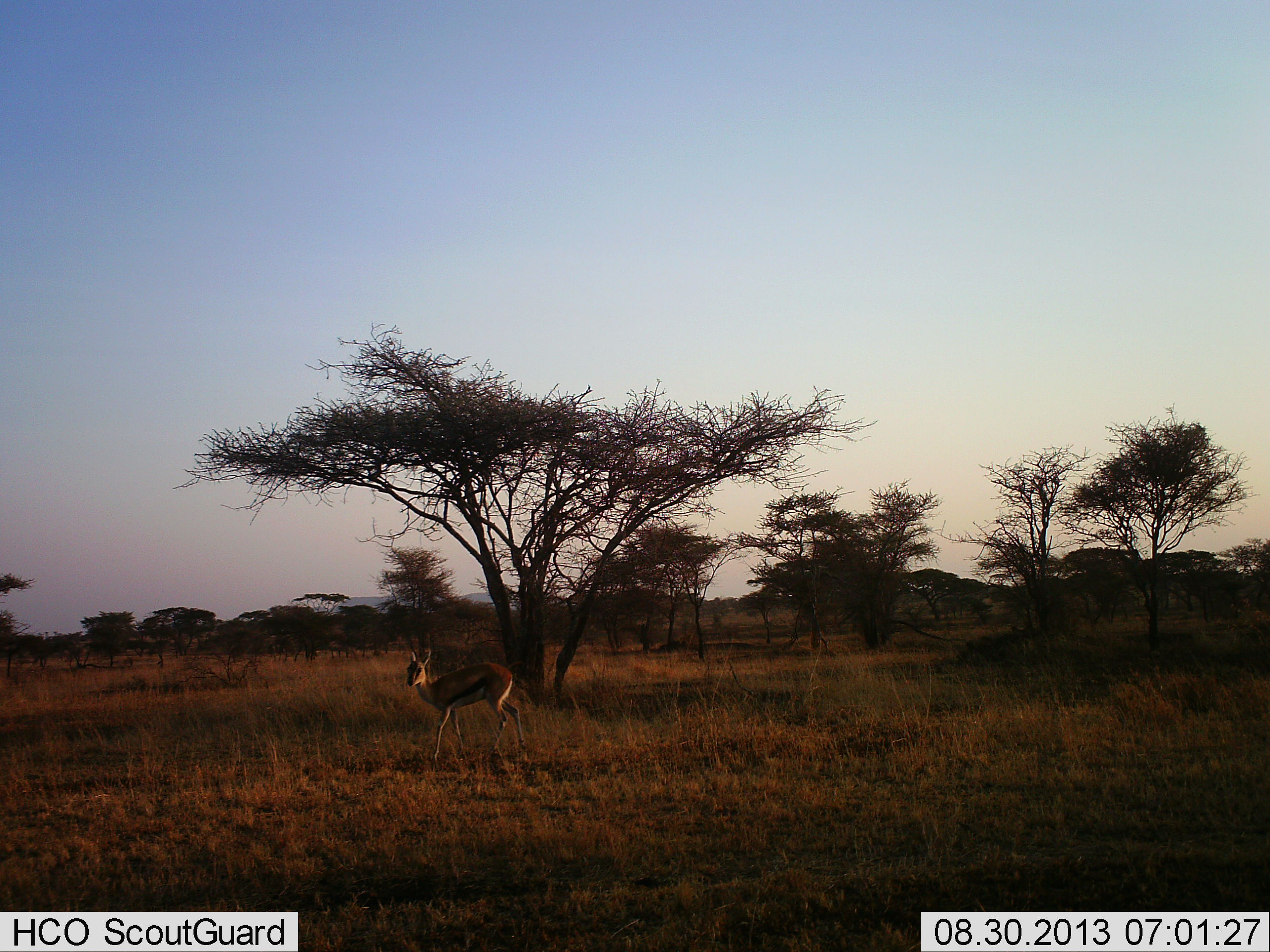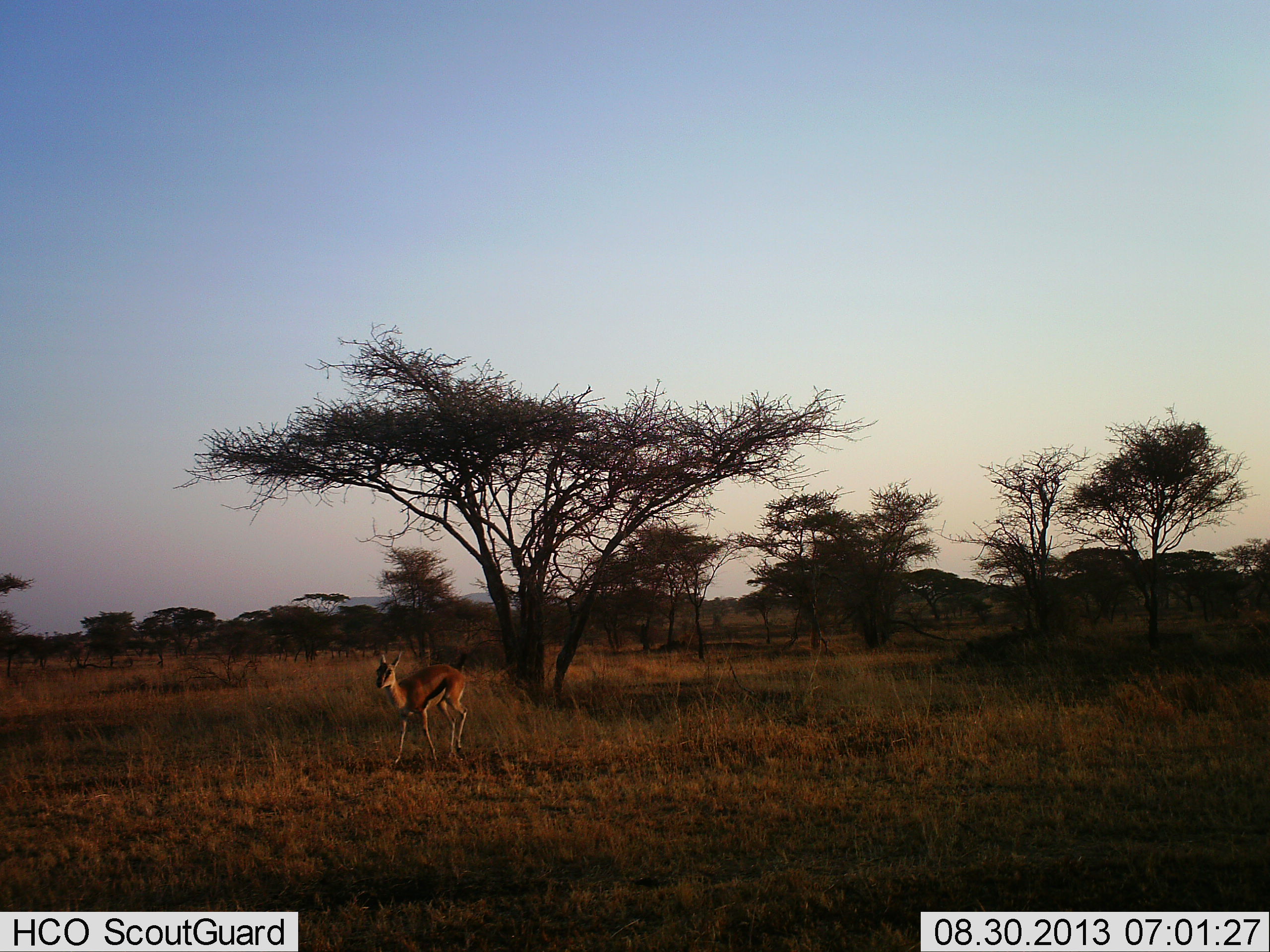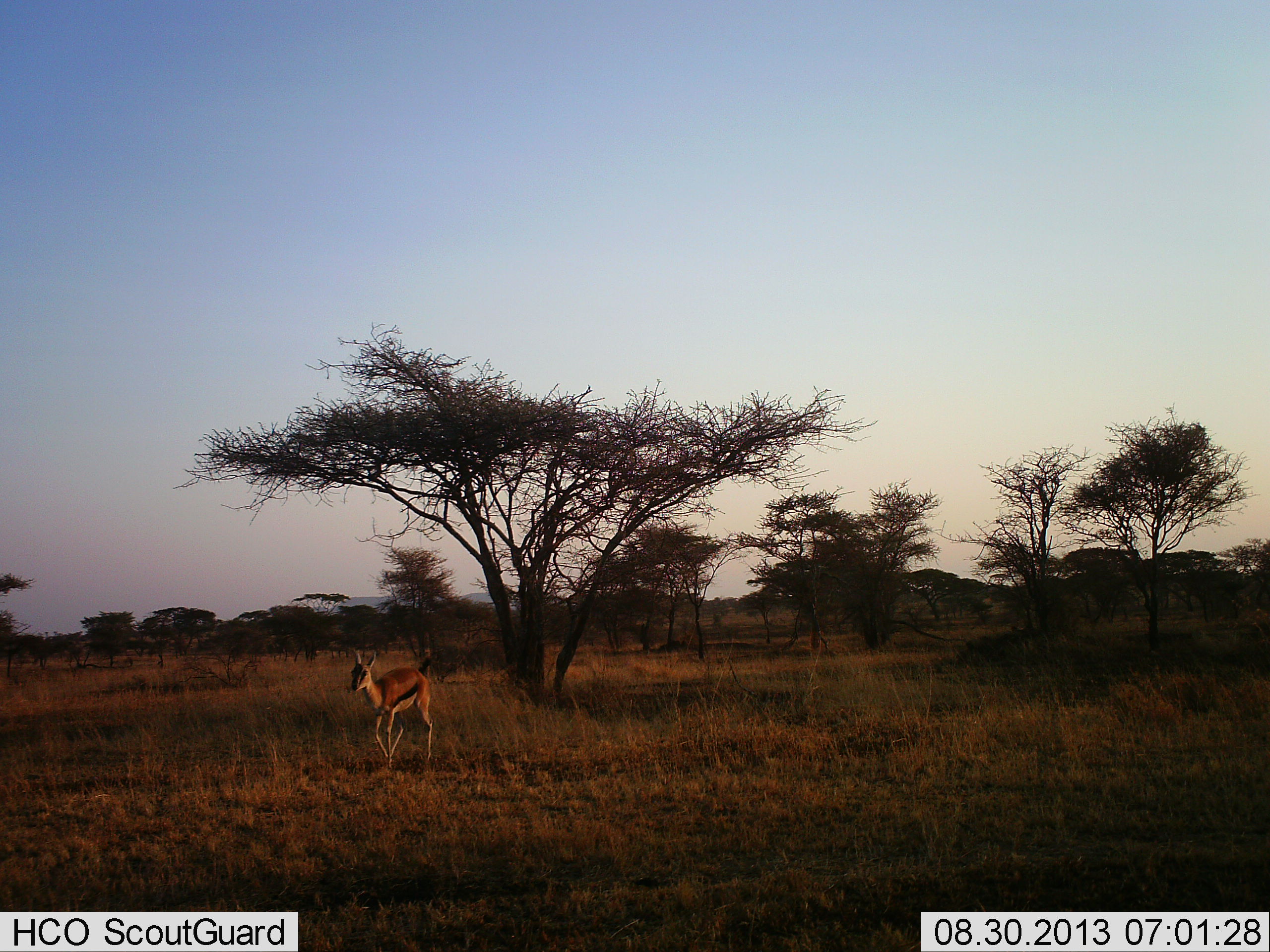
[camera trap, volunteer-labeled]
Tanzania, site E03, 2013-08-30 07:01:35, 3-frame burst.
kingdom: Animalia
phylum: Chordata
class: Mammalia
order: Artiodactyla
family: Bovidae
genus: Eudorcas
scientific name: Eudorcas thomsonii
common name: thomson's gazelle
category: gazellethomsons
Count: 1.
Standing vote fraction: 20%.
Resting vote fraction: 0%.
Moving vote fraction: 80%.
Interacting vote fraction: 0%.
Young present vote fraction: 0%.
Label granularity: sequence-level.